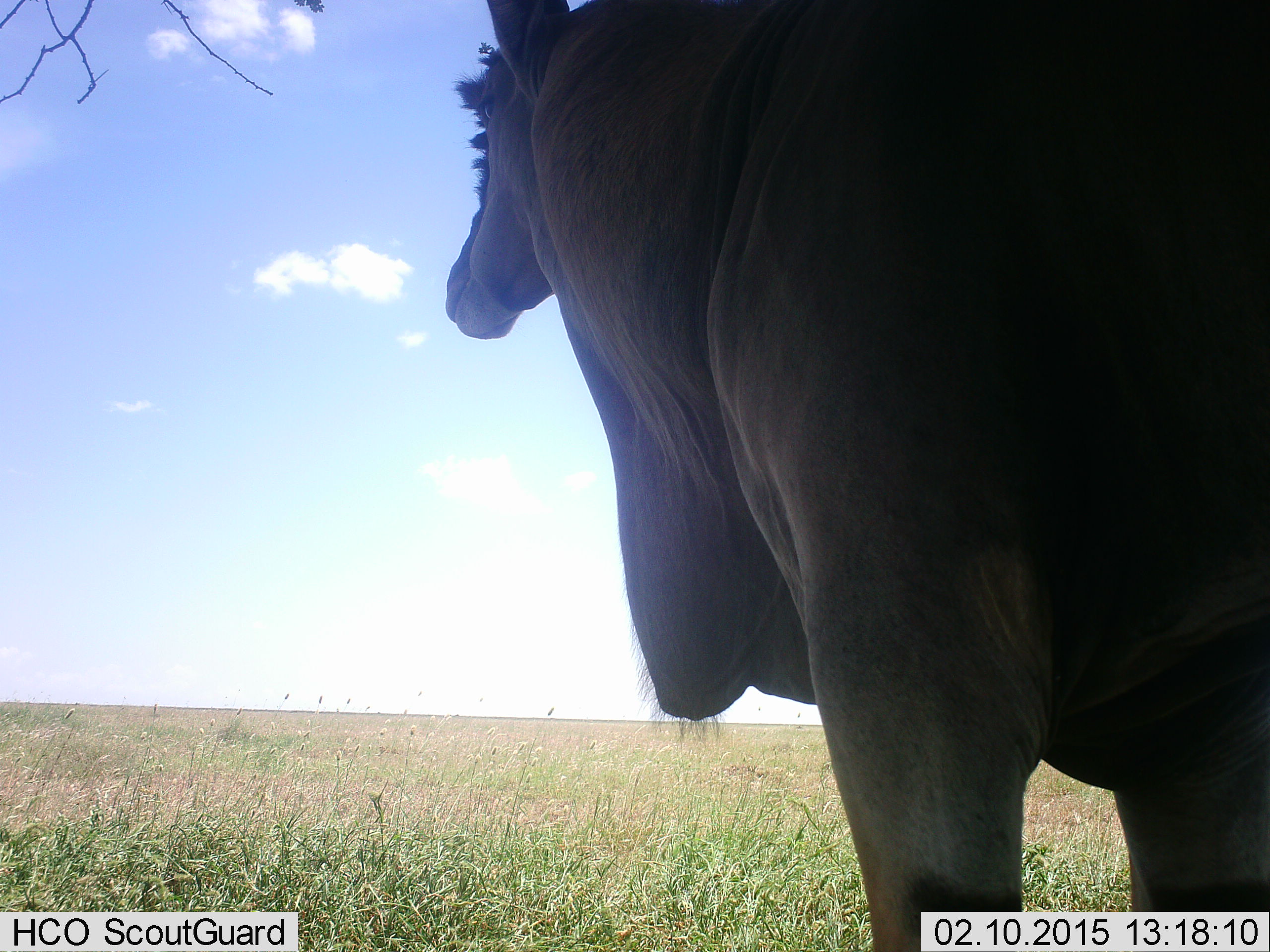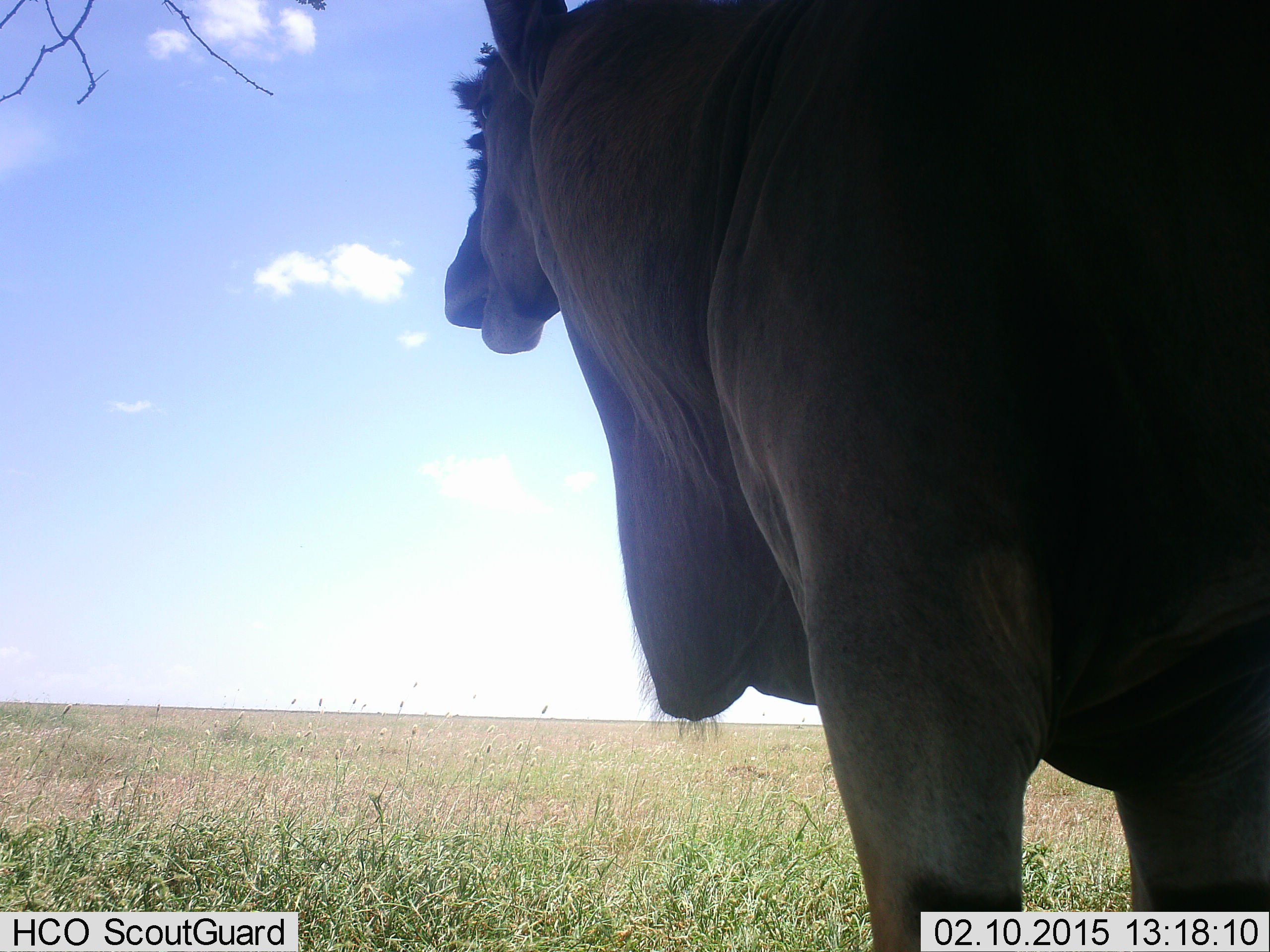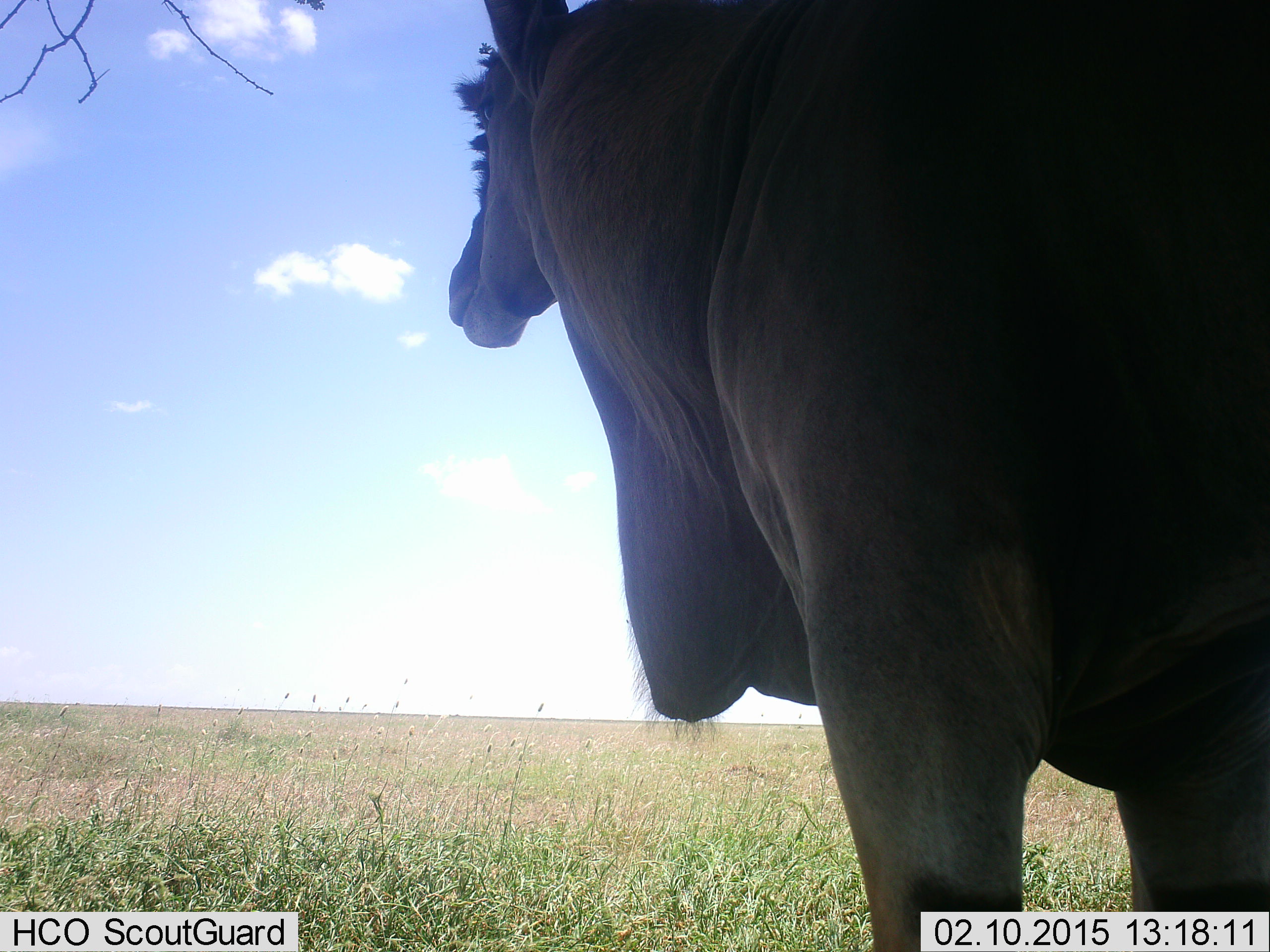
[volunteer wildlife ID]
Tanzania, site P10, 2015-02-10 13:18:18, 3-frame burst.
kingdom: Animalia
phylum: Chordata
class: Mammalia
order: Artiodactyla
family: Bovidae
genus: Tragelaphus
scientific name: Tragelaphus oryx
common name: eland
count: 1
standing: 90%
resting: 0%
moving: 0%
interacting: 0%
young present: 0%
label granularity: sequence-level